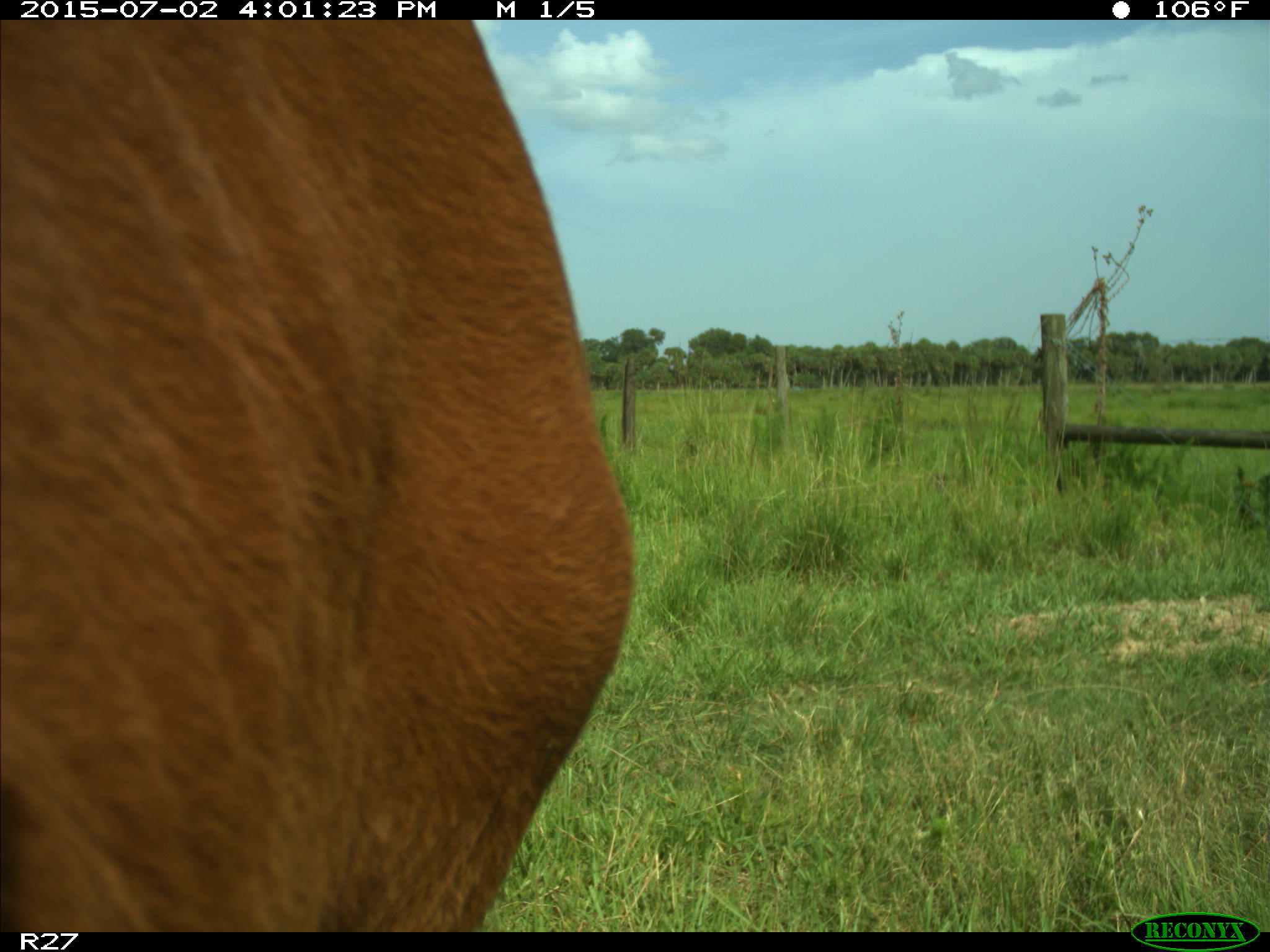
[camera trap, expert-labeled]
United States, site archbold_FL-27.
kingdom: Animalia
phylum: Chordata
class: Mammalia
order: Artiodactyla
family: Bovidae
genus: Bos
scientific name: Bos taurus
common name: domestic cow